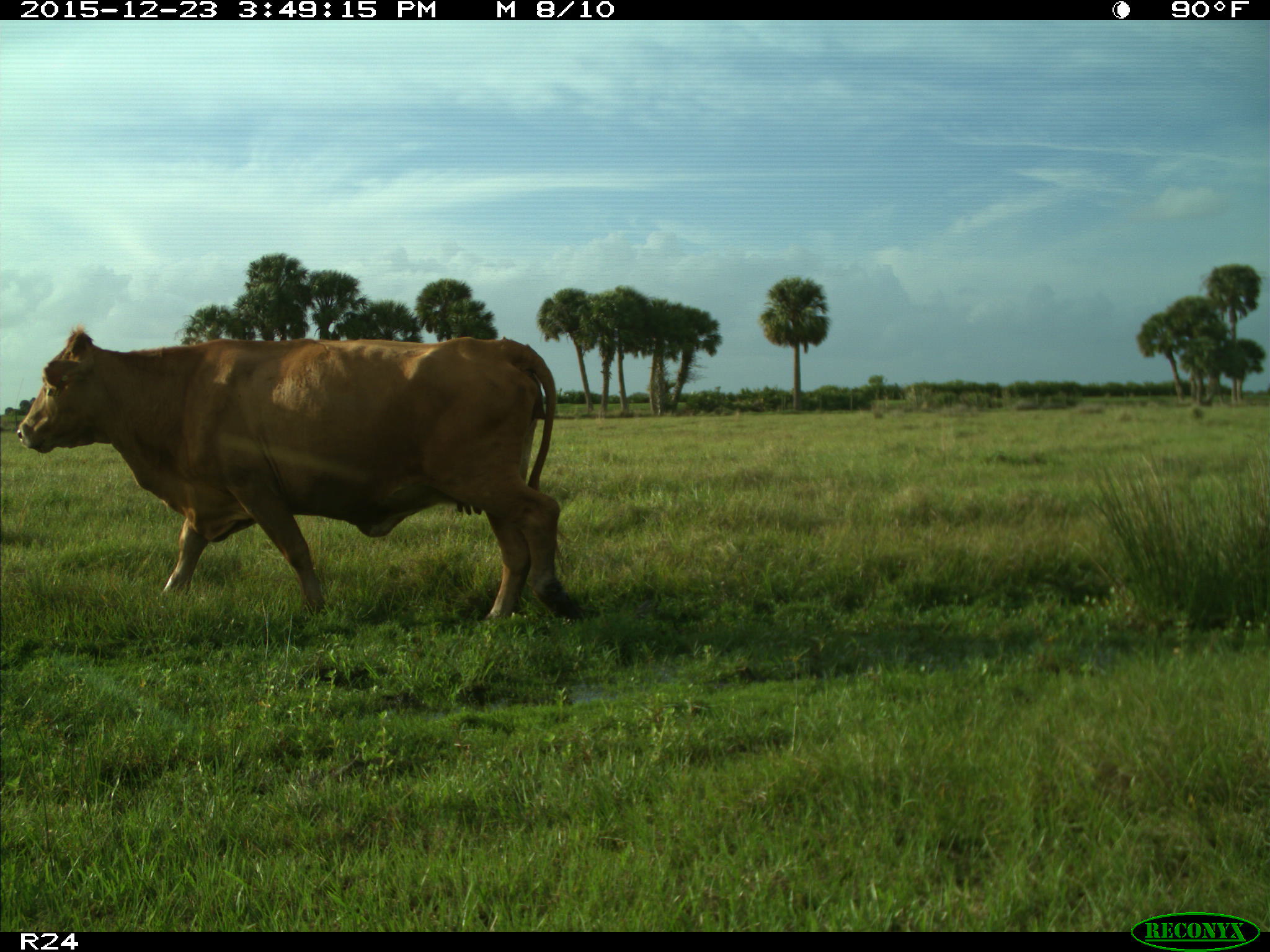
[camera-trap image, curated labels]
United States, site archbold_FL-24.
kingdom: Animalia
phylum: Chordata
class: Mammalia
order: Artiodactyla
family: Bovidae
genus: Bos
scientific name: Bos taurus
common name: domestic cow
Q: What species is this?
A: Bos taurus (domestic cow).